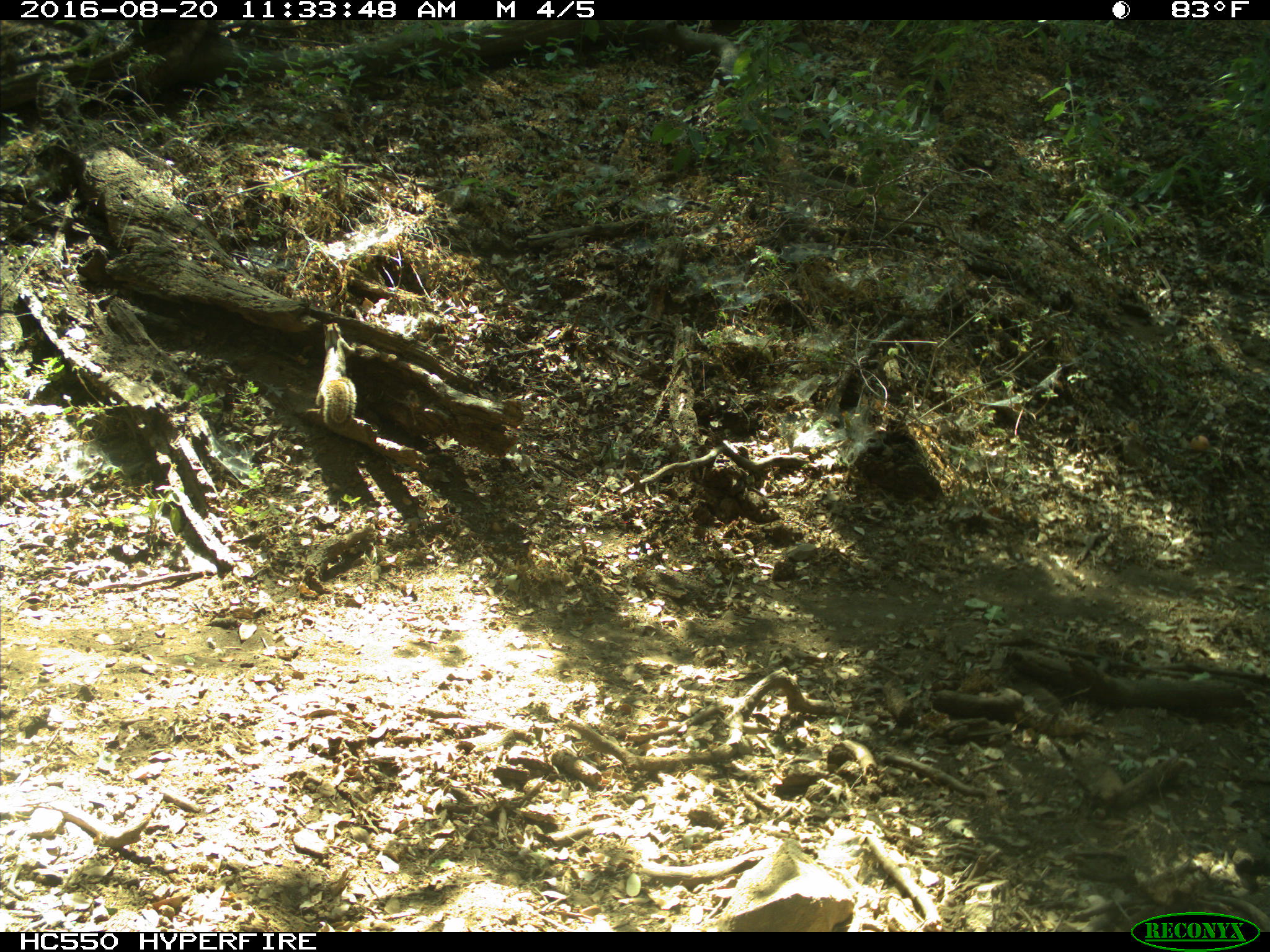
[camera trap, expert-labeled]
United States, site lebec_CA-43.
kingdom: Animalia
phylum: Chordata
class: Mammalia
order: Rodentia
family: Sciuridae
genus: Otospermophilus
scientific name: Otospermophilus beecheyi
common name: california ground squirrel